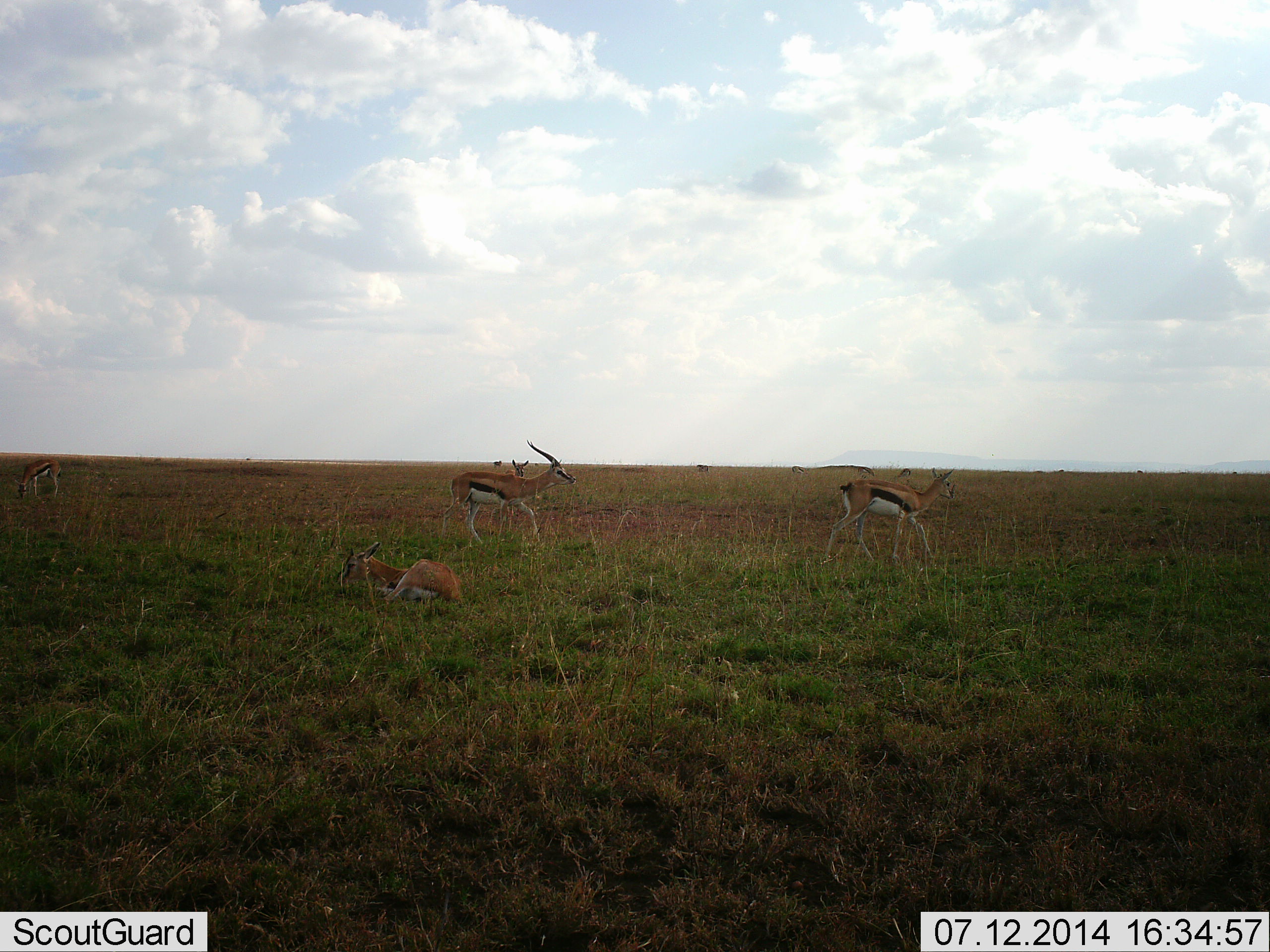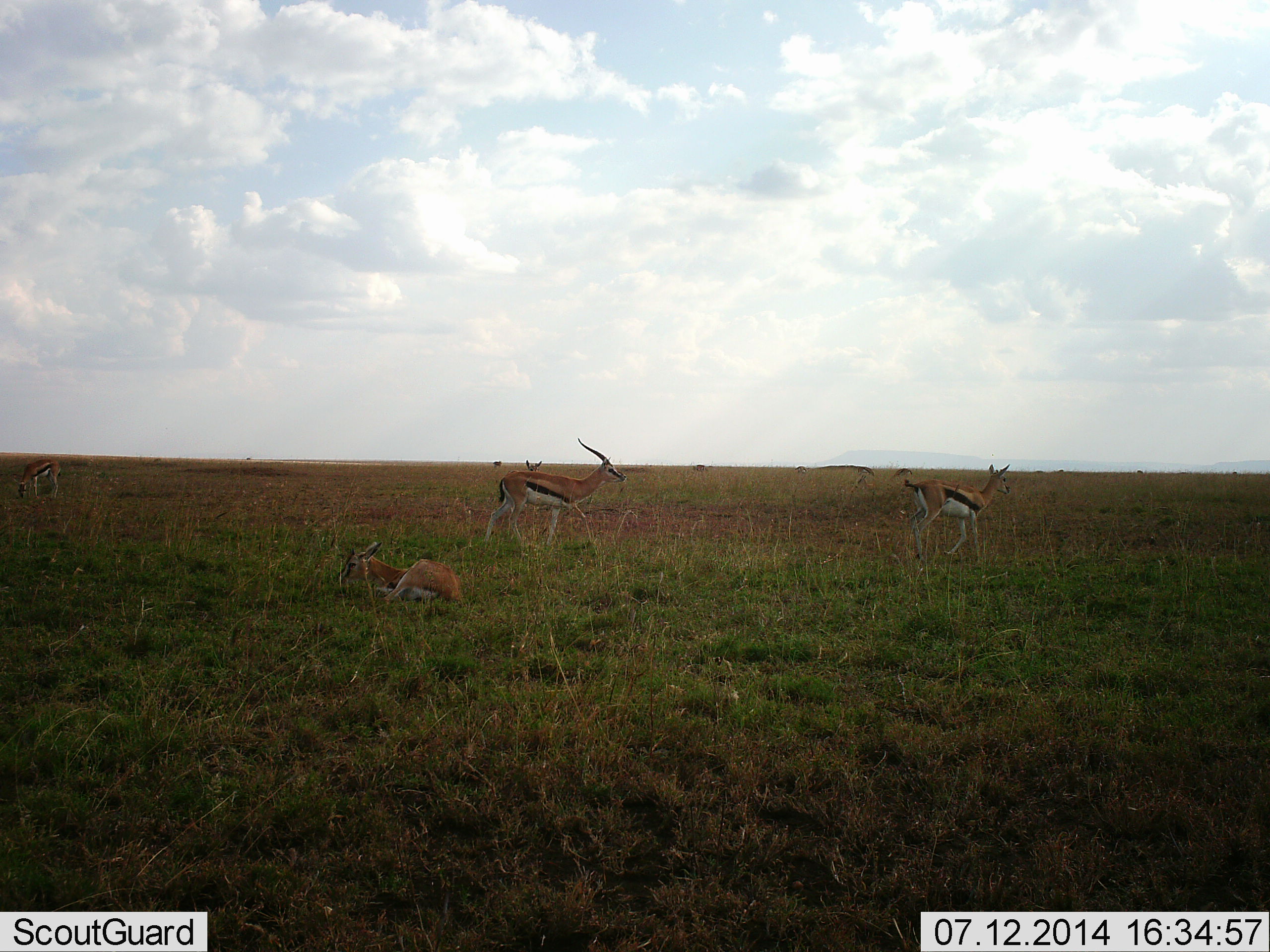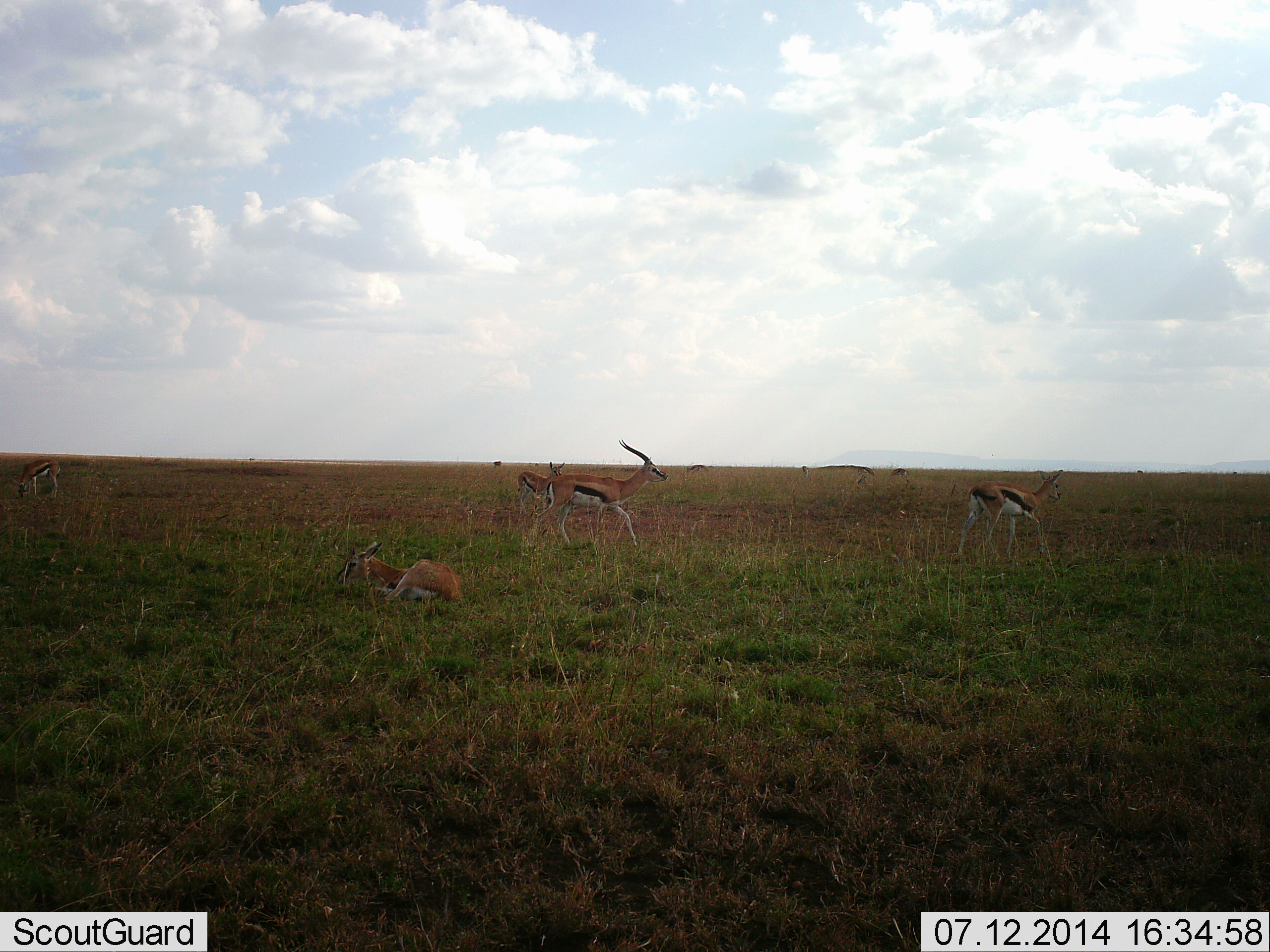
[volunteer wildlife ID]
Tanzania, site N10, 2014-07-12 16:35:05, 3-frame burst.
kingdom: Animalia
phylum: Chordata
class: Mammalia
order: Artiodactyla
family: Bovidae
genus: Eudorcas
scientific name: Eudorcas thomsonii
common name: thomson's gazelle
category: gazellethomsons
Gazellethomsons (thomson's gazelle) (Eudorcas thomsonii), count 5. Behavior (volunteer vote fractions): standing 50%, resting 80%, moving 70%, interacting 30%. Young present (vote fraction): 0%. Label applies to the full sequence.